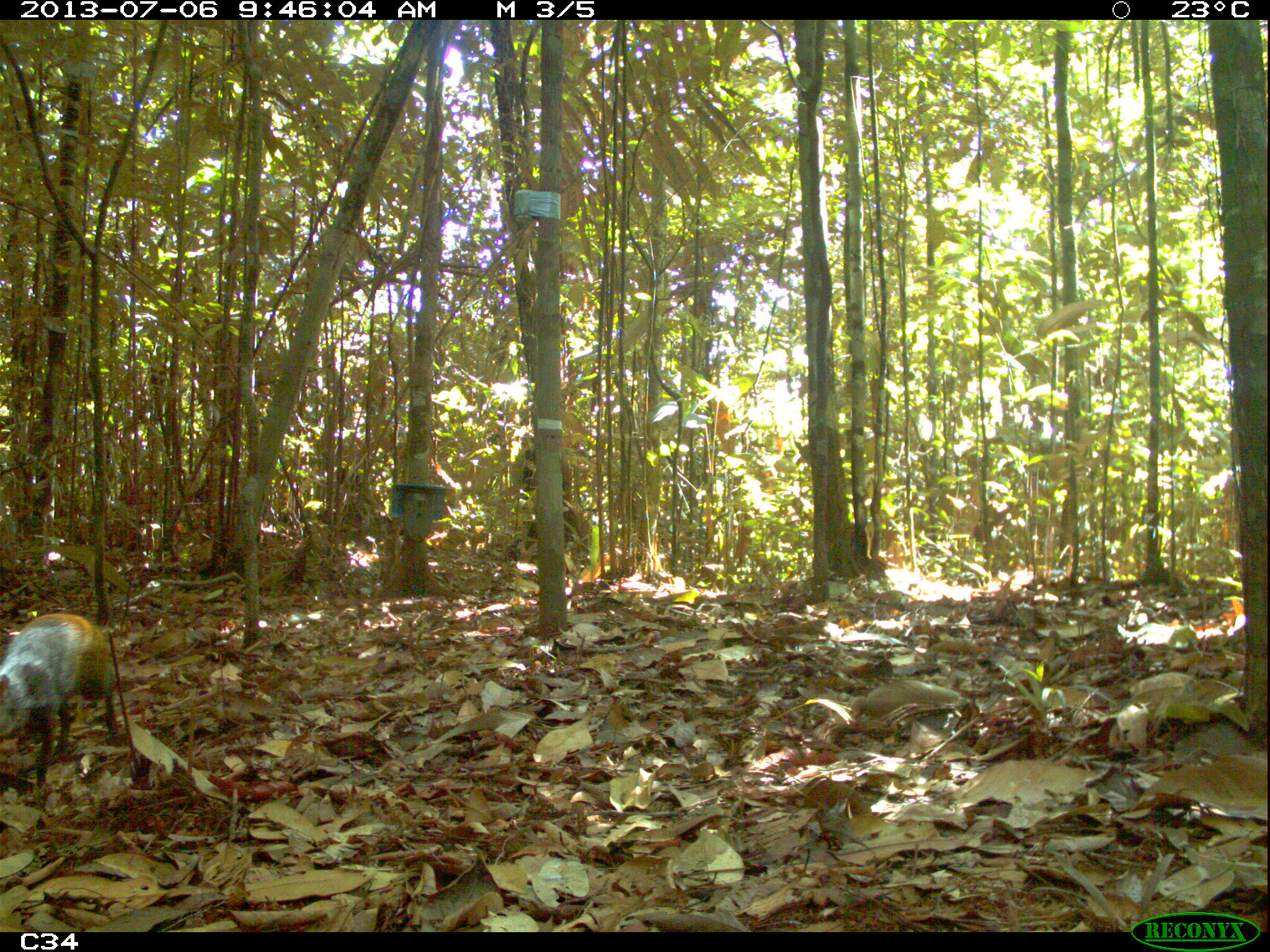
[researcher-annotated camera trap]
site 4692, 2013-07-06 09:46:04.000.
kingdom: Animalia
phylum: Chordata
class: Mammalia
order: Rodentia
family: Dasyproctidae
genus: Dasyprocta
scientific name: Dasyprocta leporina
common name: red-rumped agouti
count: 1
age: adult